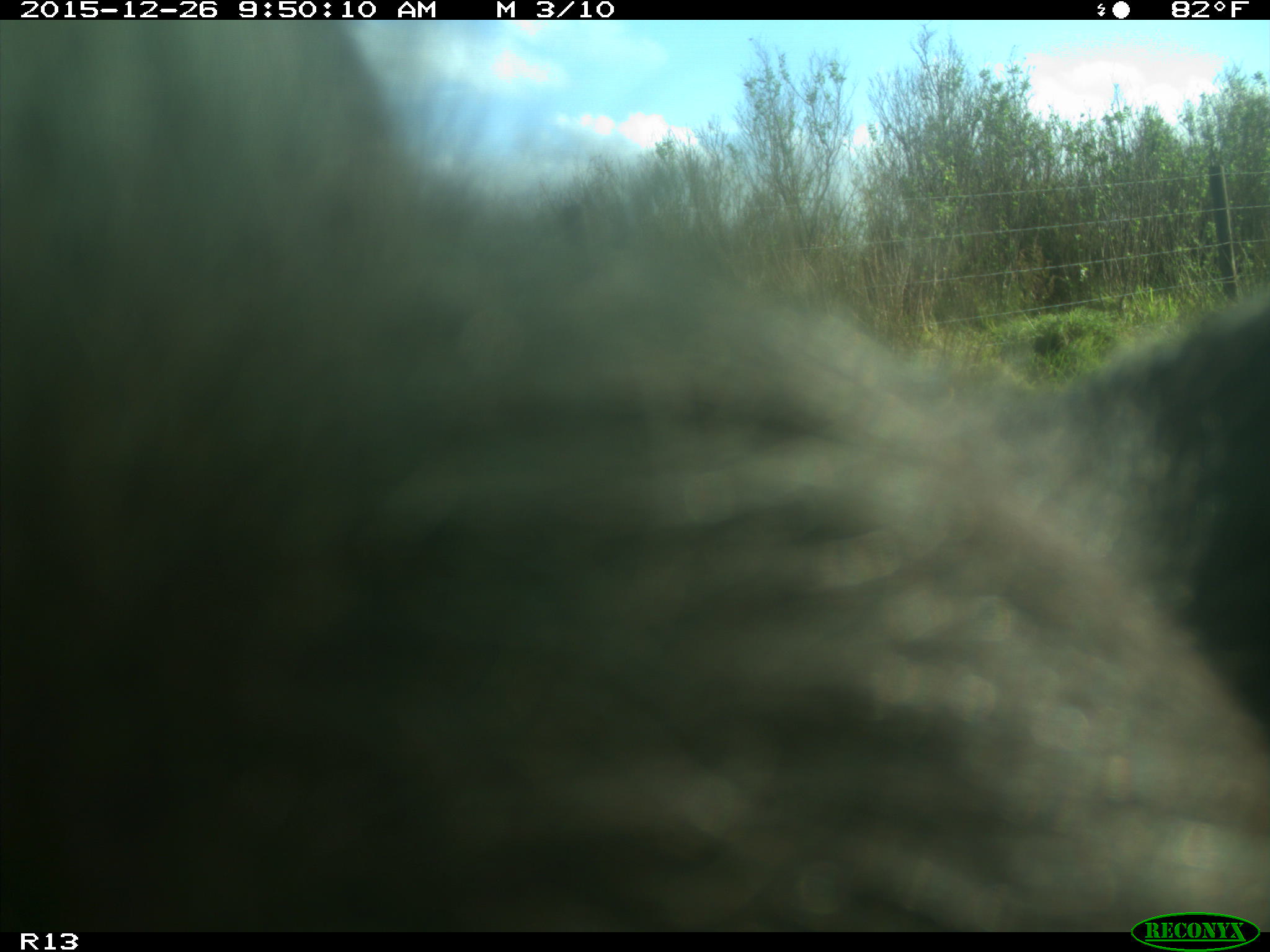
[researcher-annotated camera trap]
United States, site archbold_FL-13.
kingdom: Animalia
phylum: Chordata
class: Mammalia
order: Artiodactyla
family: Bovidae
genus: Bos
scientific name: Bos taurus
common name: domestic cow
Bos taurus (domestic cow).